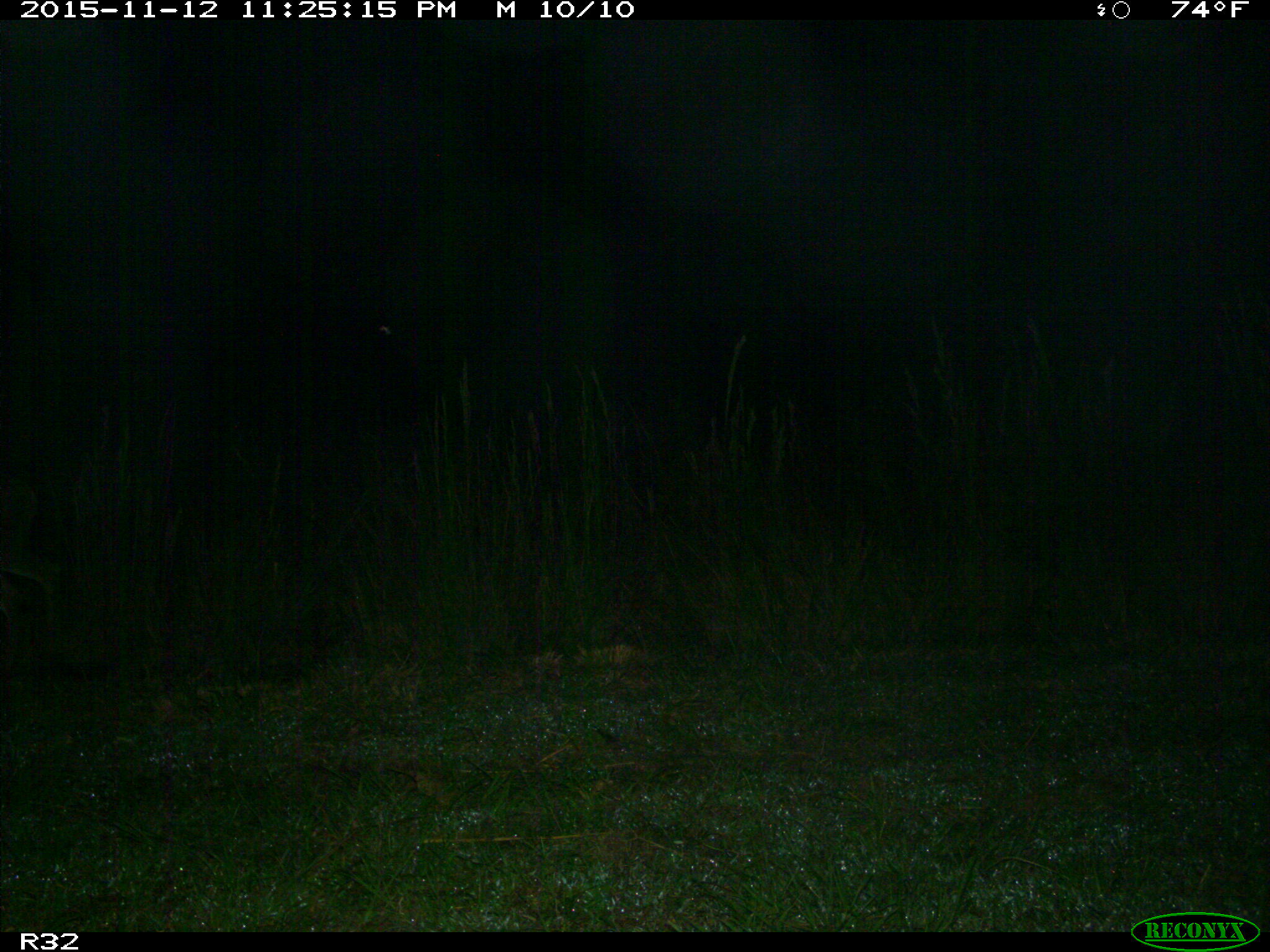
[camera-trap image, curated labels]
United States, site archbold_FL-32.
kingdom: Animalia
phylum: Chordata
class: Mammalia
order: Artiodactyla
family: Cervidae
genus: Odocoileus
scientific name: Odocoileus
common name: deer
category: unidentified deer